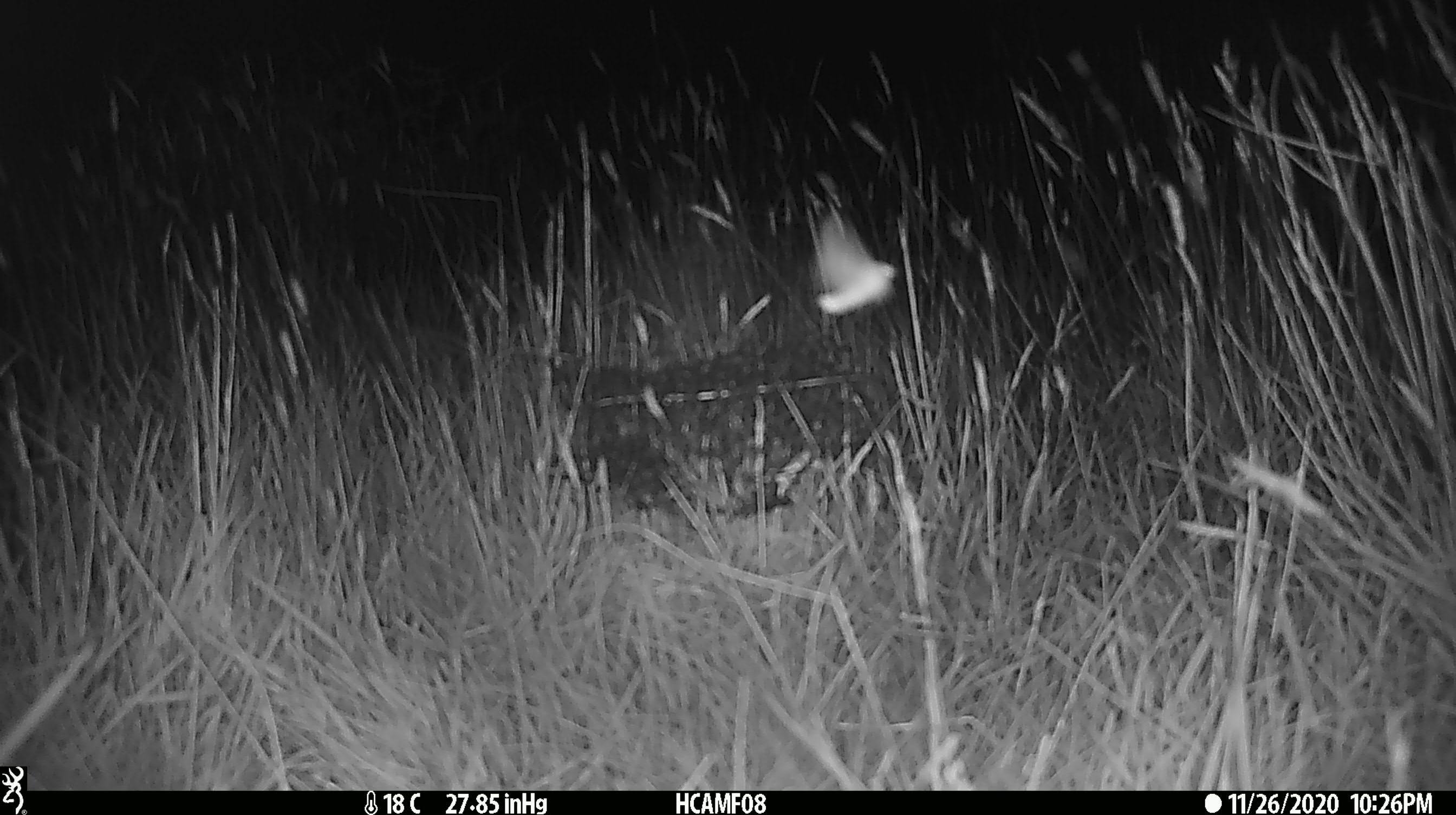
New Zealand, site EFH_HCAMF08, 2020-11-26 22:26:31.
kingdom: Animalia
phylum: Arthropoda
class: Insecta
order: Lepidoptera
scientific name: Lepidoptera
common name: moth